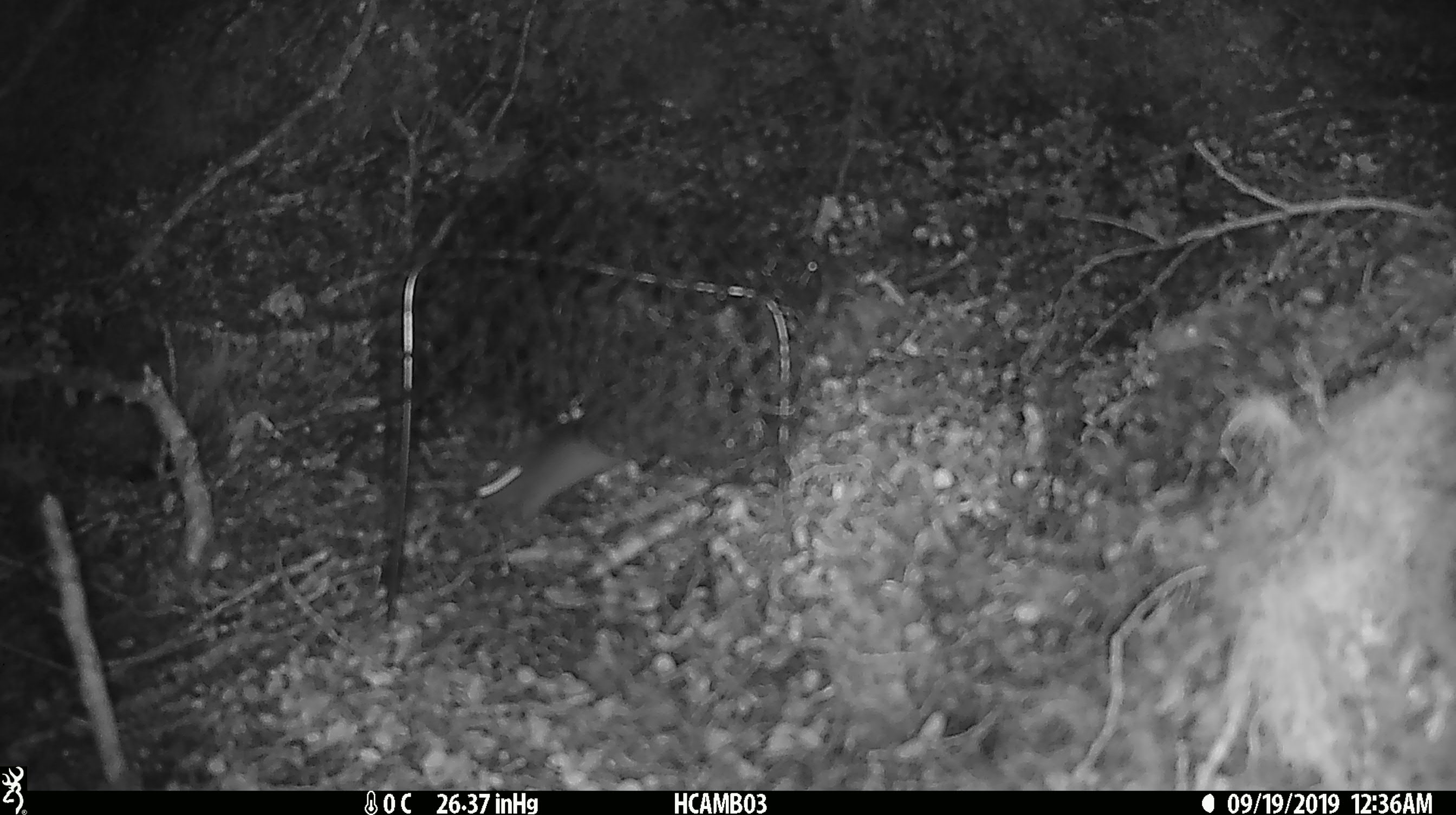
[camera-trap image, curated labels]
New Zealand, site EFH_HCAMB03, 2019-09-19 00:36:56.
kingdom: Animalia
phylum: Chordata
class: Mammalia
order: Rodentia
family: Muridae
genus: Mus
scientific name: Mus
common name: mouse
Mouse (Mus).